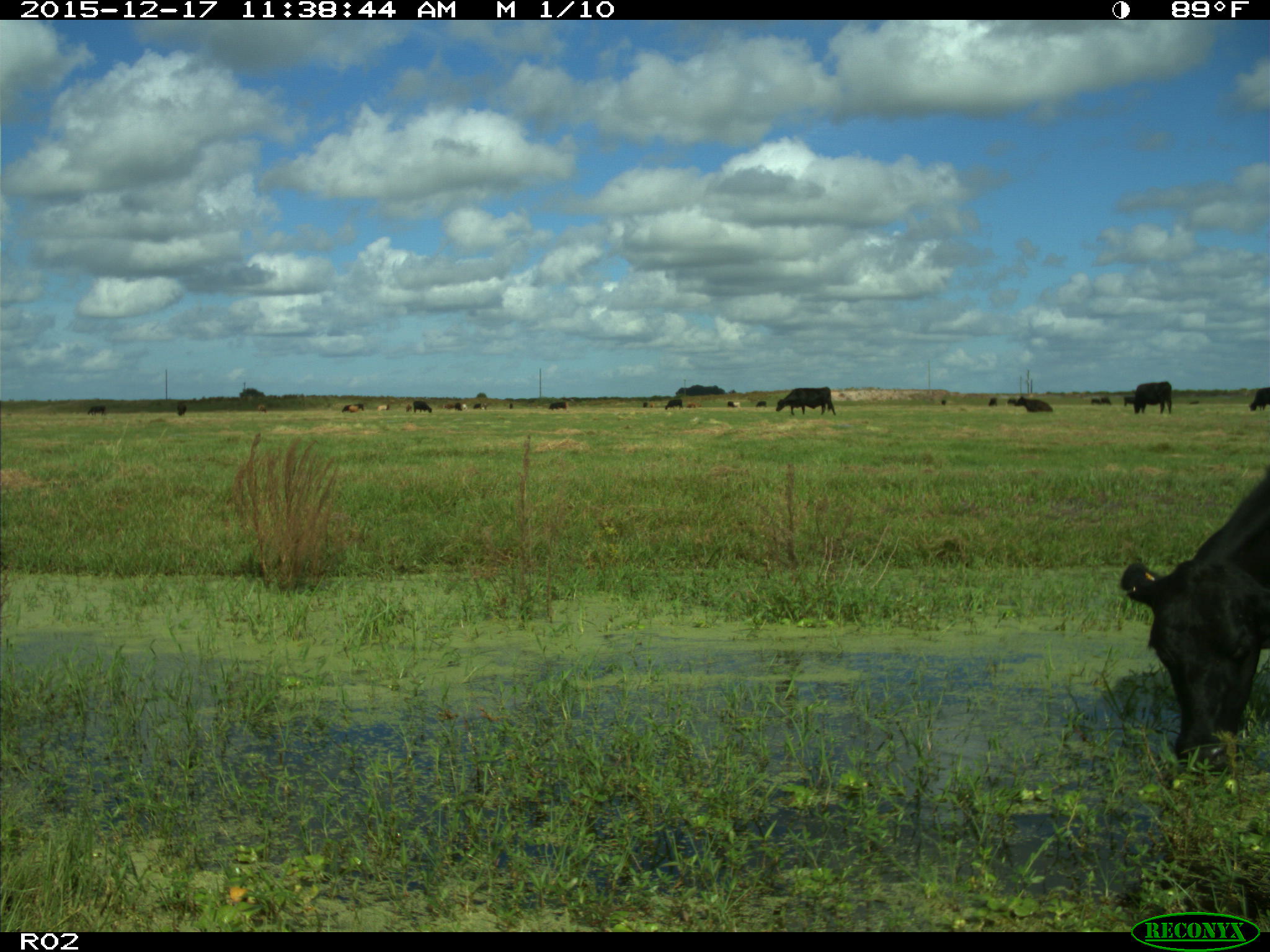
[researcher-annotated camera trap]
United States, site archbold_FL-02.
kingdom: Animalia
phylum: Chordata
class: Mammalia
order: Artiodactyla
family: Bovidae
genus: Bos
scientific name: Bos taurus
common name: domestic cow